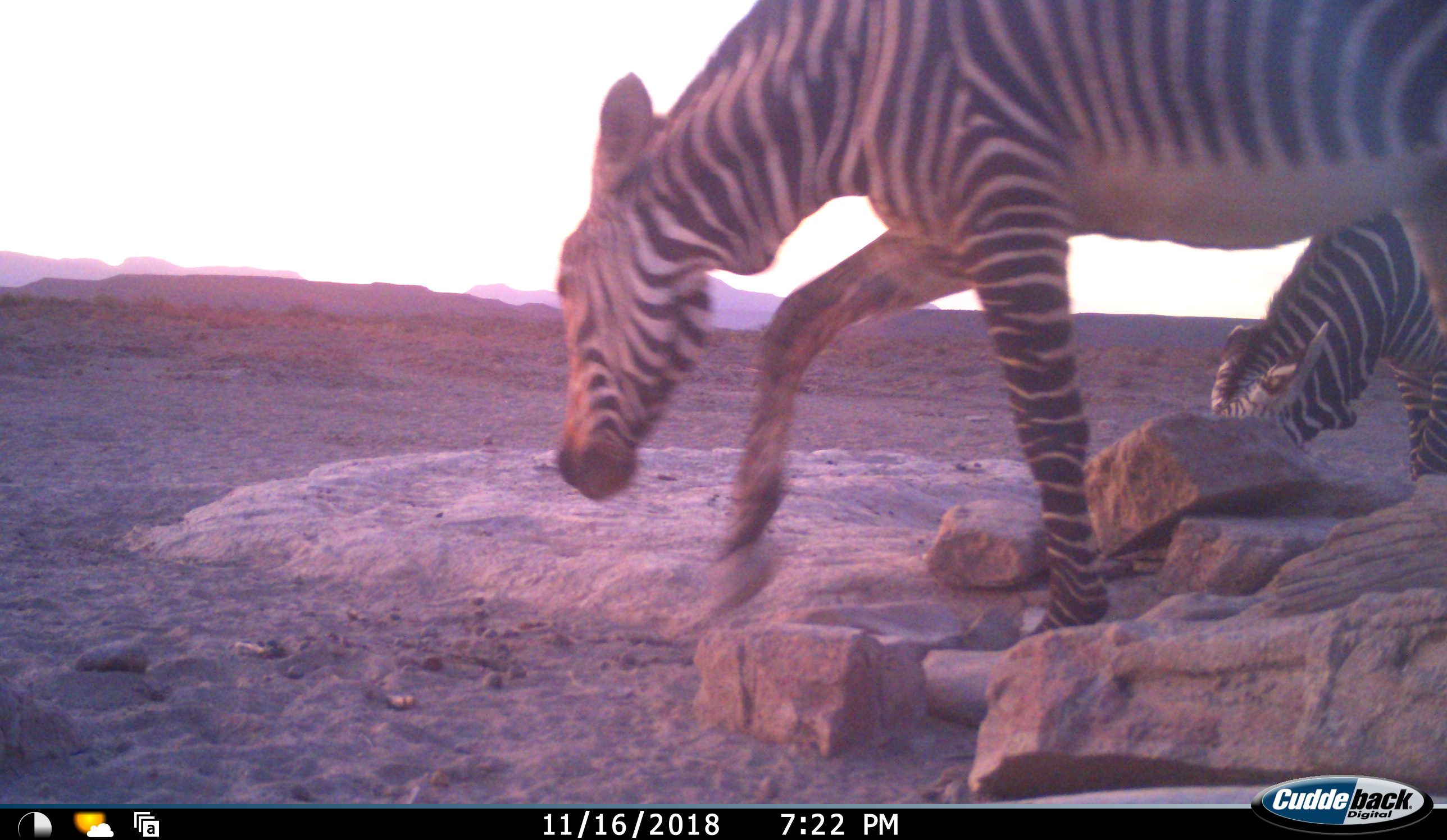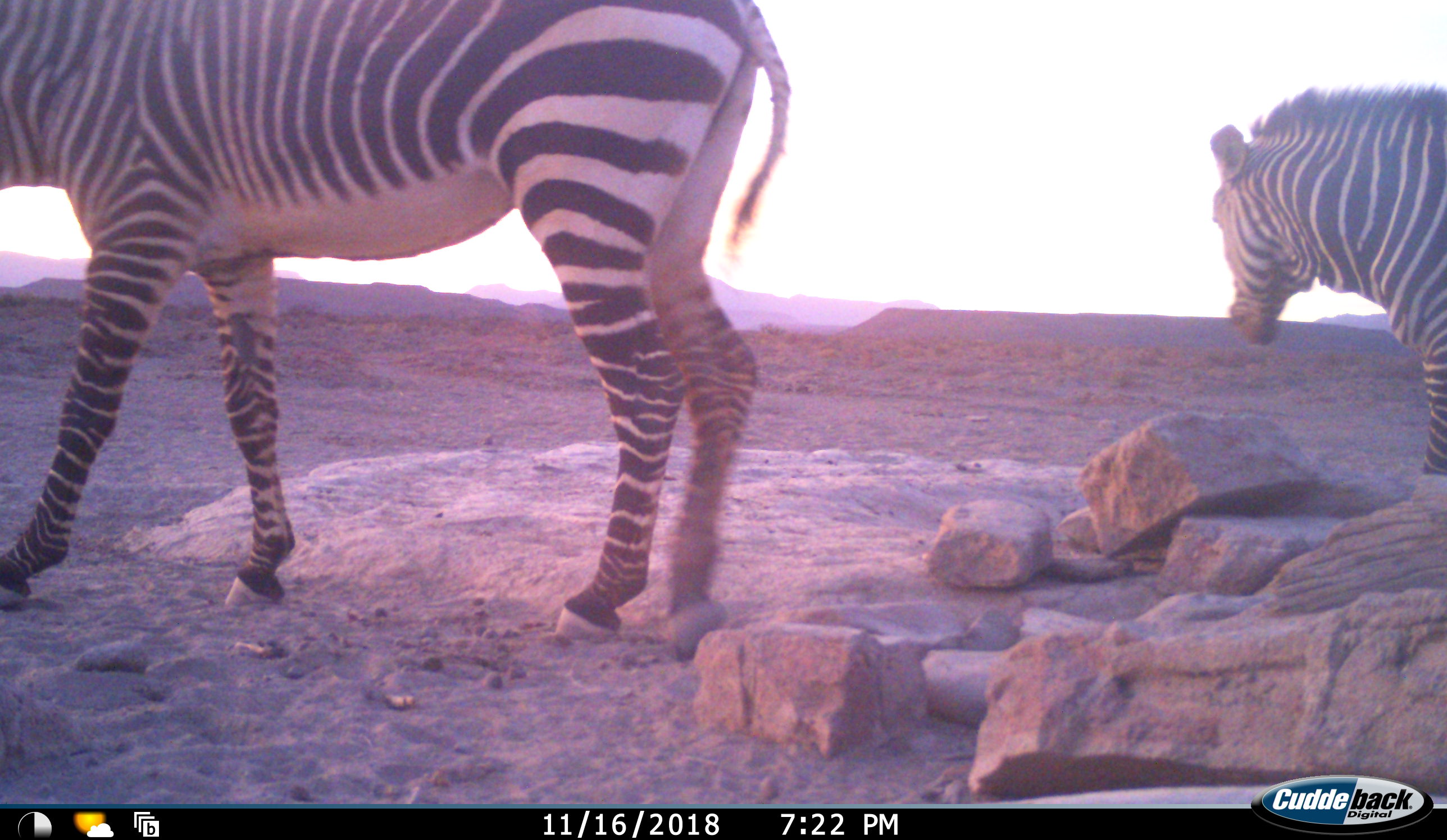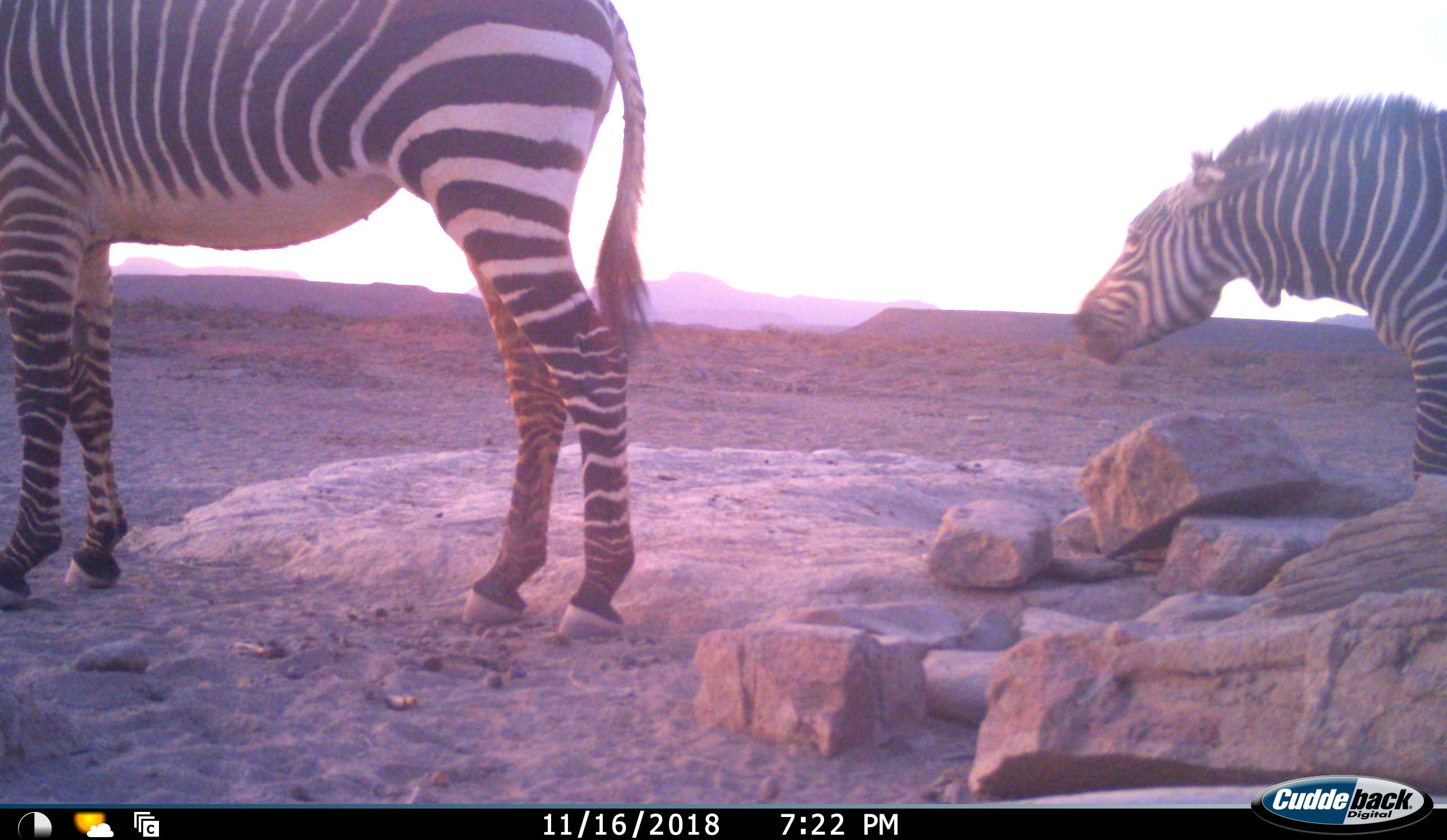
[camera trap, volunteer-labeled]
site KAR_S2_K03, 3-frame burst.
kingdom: Animalia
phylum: Chordata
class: Mammalia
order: Perissodactyla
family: Equidae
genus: Equus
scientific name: Equus zebra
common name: mountain zebra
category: zebramountain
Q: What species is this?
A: Zebramountain (mountain zebra) (Equus zebra).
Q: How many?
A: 2.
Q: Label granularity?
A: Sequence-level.